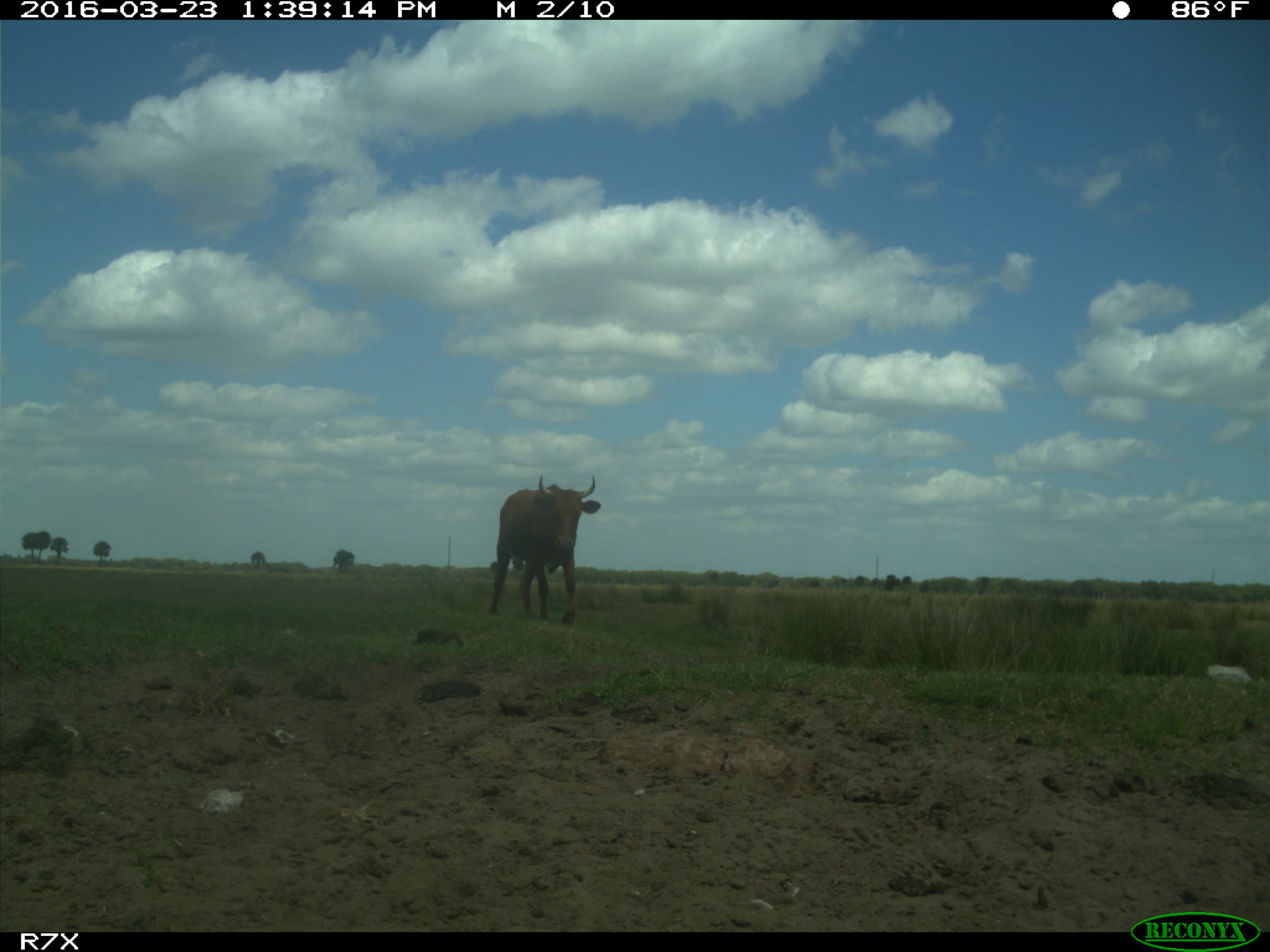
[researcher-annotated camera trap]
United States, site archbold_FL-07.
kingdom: Animalia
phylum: Chordata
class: Mammalia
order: Artiodactyla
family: Bovidae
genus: Bos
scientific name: Bos taurus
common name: domestic cow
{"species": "Bos taurus (domestic cow)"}